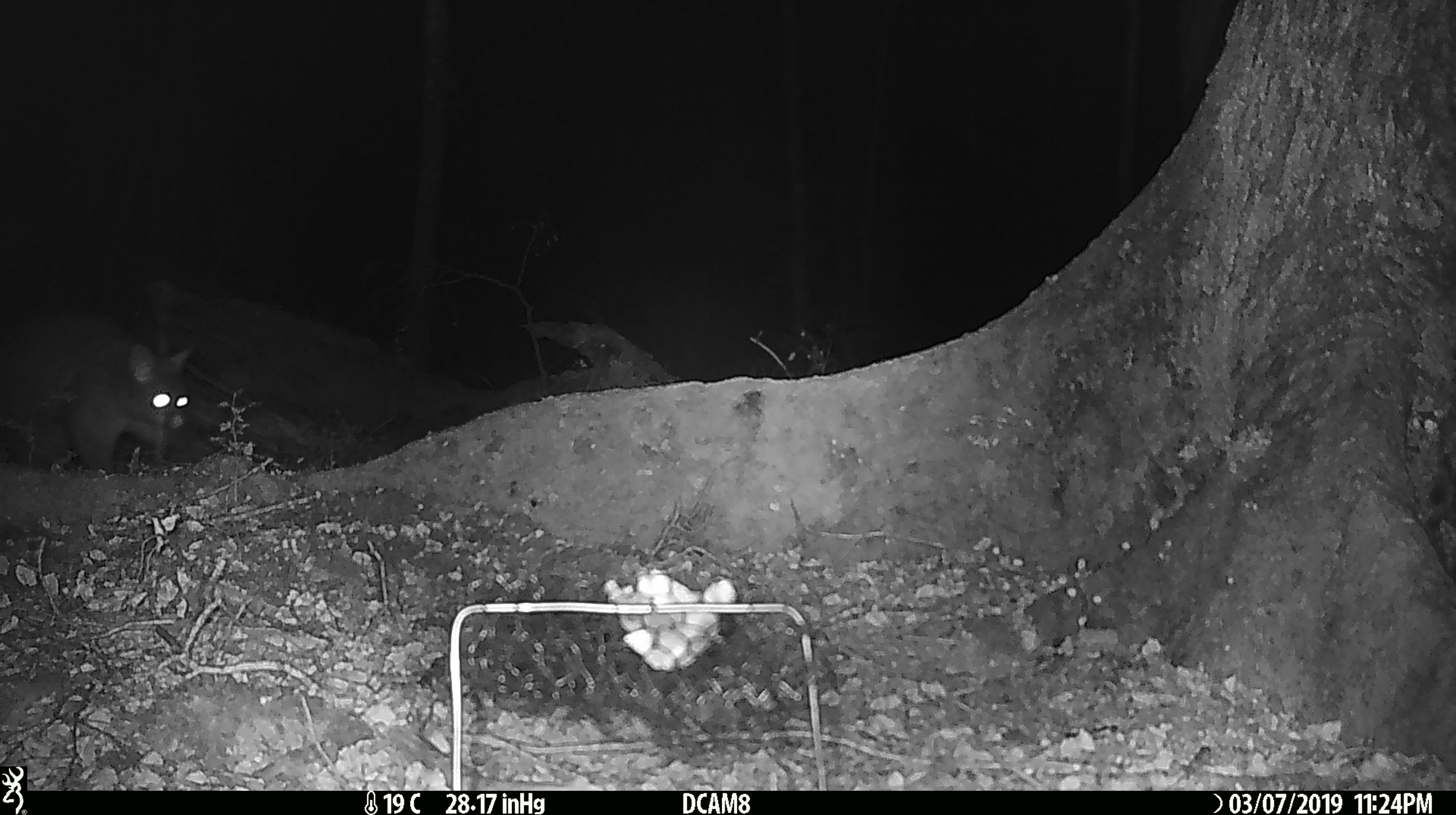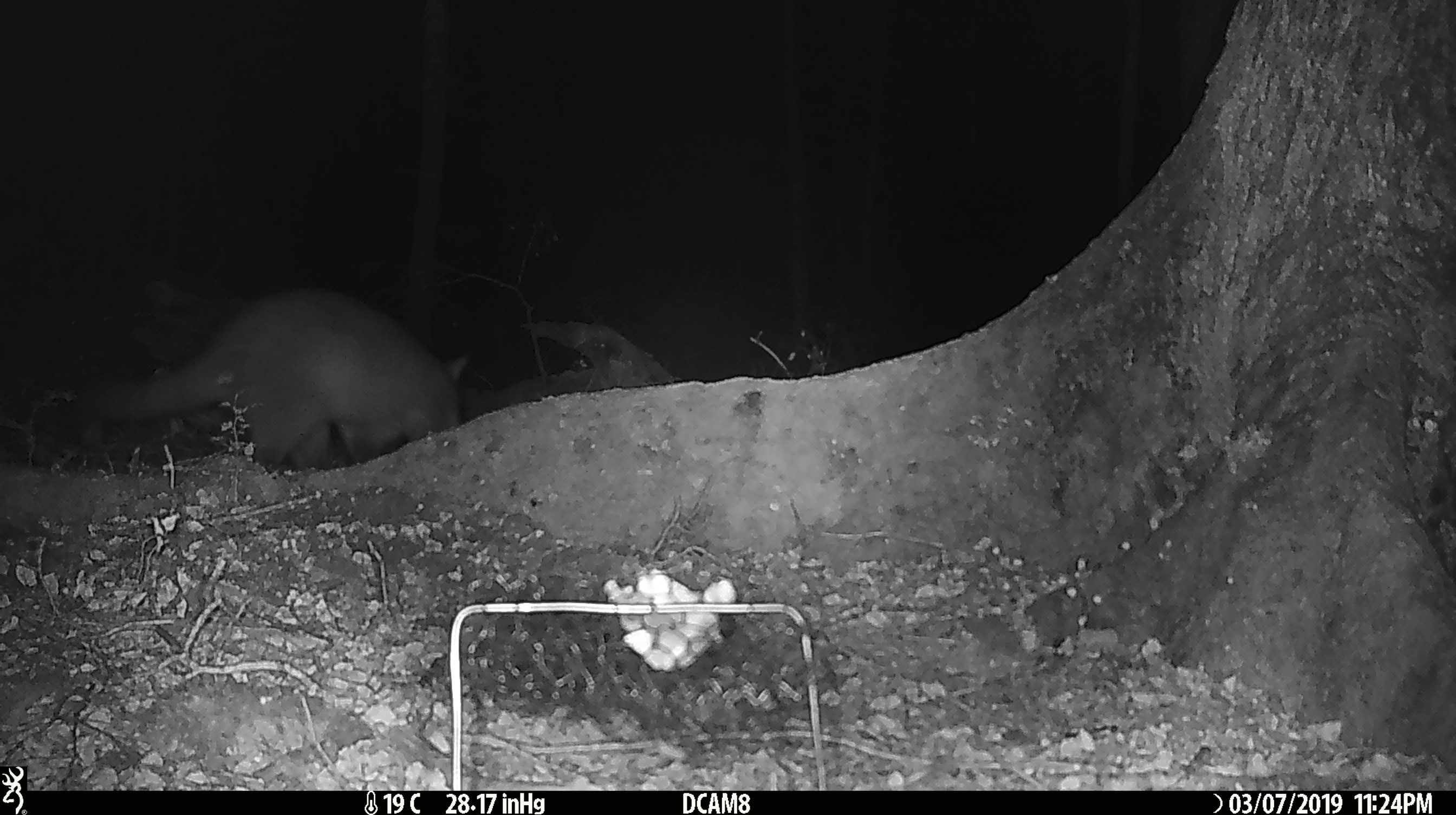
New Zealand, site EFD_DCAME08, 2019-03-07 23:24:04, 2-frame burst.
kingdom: Animalia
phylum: Chordata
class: Mammalia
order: Diprotodontia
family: Phalangeridae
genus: Trichosurus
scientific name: Trichosurus vulpecula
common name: common brushtail possum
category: possum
Possum (common brushtail possum) (Trichosurus vulpecula).